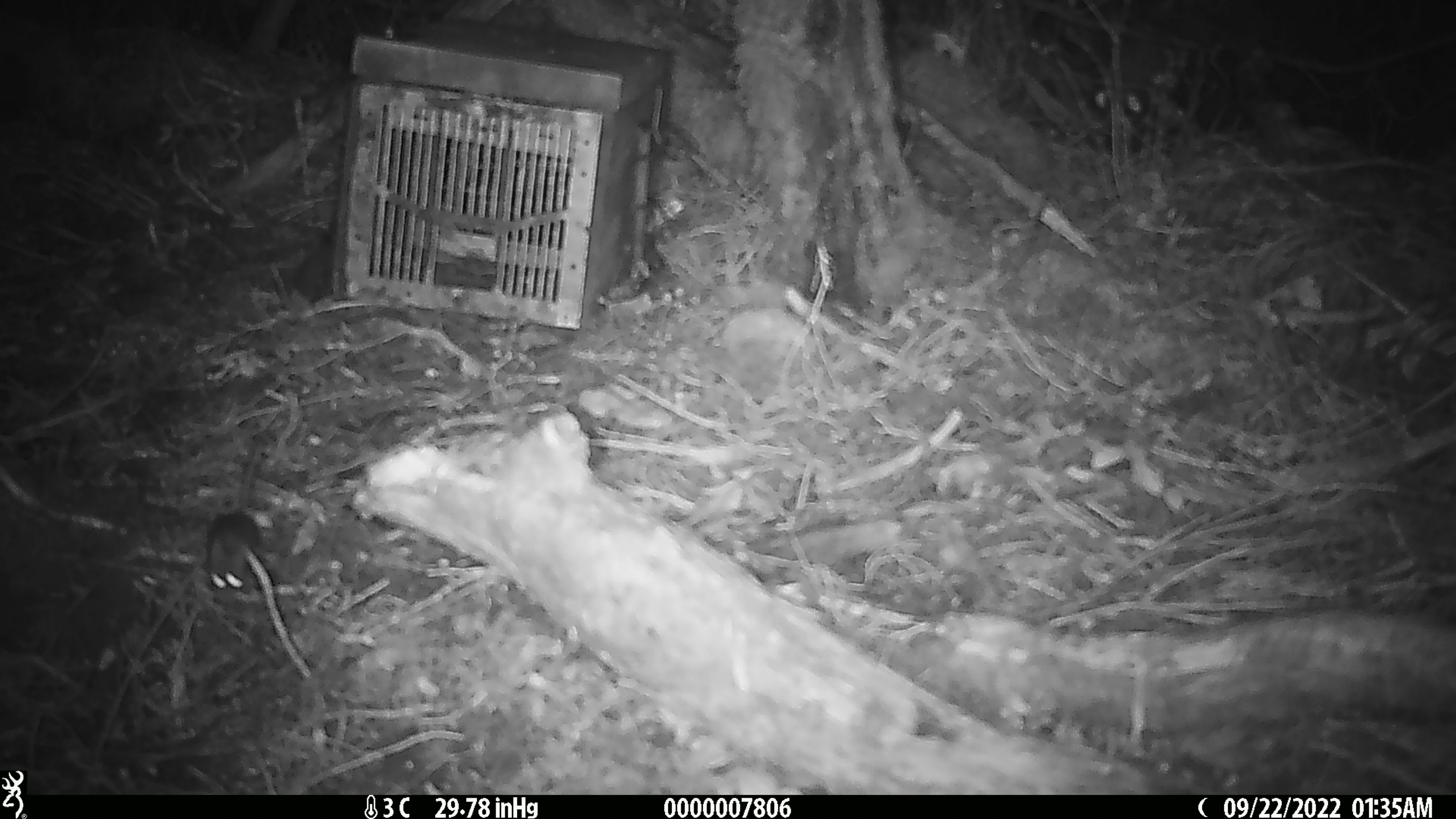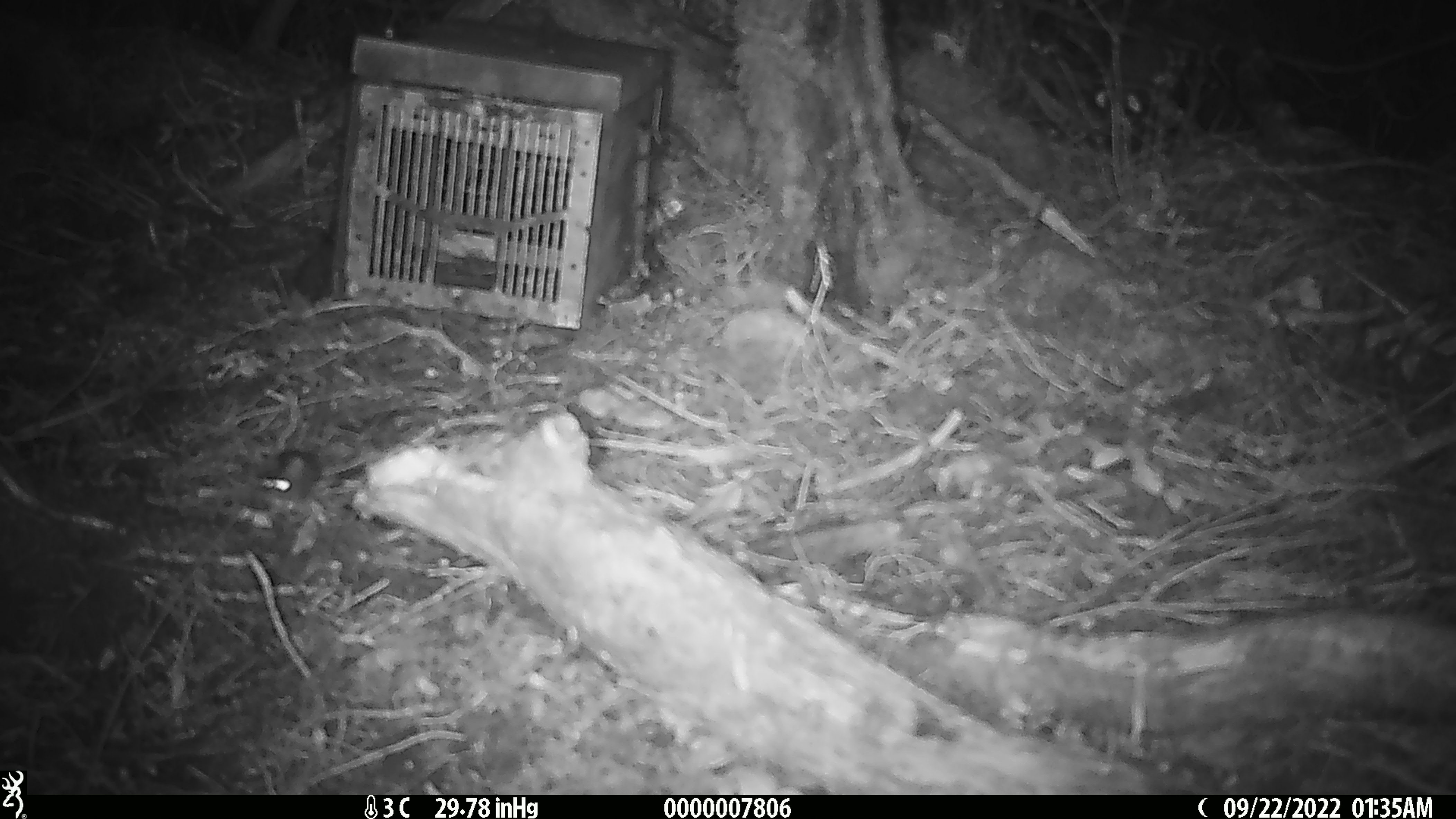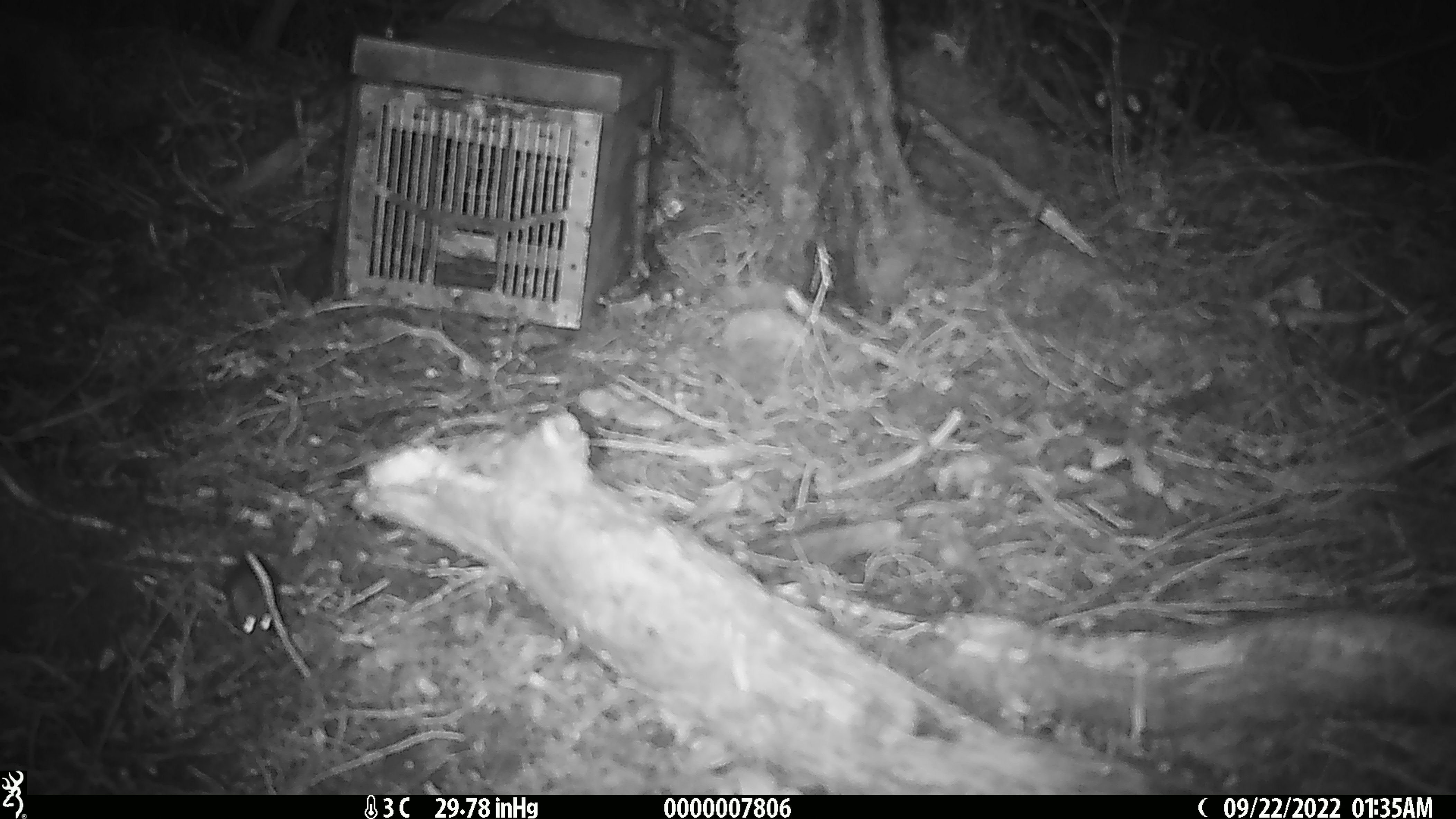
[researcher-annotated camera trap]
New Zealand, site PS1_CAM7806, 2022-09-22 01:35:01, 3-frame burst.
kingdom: Animalia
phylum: Chordata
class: Mammalia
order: Rodentia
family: Muridae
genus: Mus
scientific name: Mus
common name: mouse